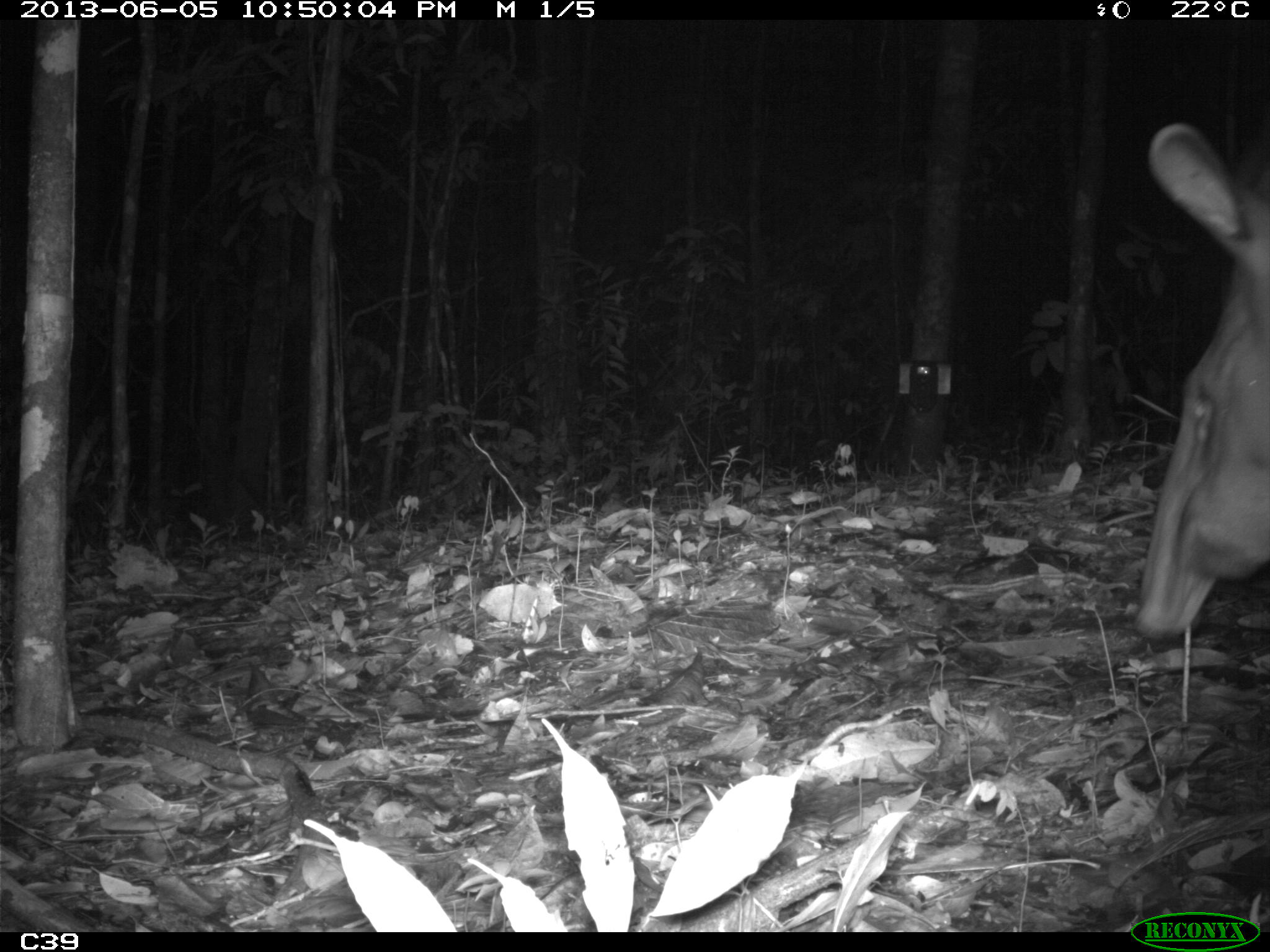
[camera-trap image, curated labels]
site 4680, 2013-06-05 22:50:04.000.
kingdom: Animalia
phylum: Chordata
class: Mammalia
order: Perissodactyla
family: Tapiridae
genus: Tapirus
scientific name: Tapirus terrestris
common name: south american tapir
Tapirus terrestris (south american tapir), count 1, age adult, sex male.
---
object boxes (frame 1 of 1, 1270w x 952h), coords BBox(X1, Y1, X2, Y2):
tapirus terrestris: BBox(1131, 119, 1270, 644)